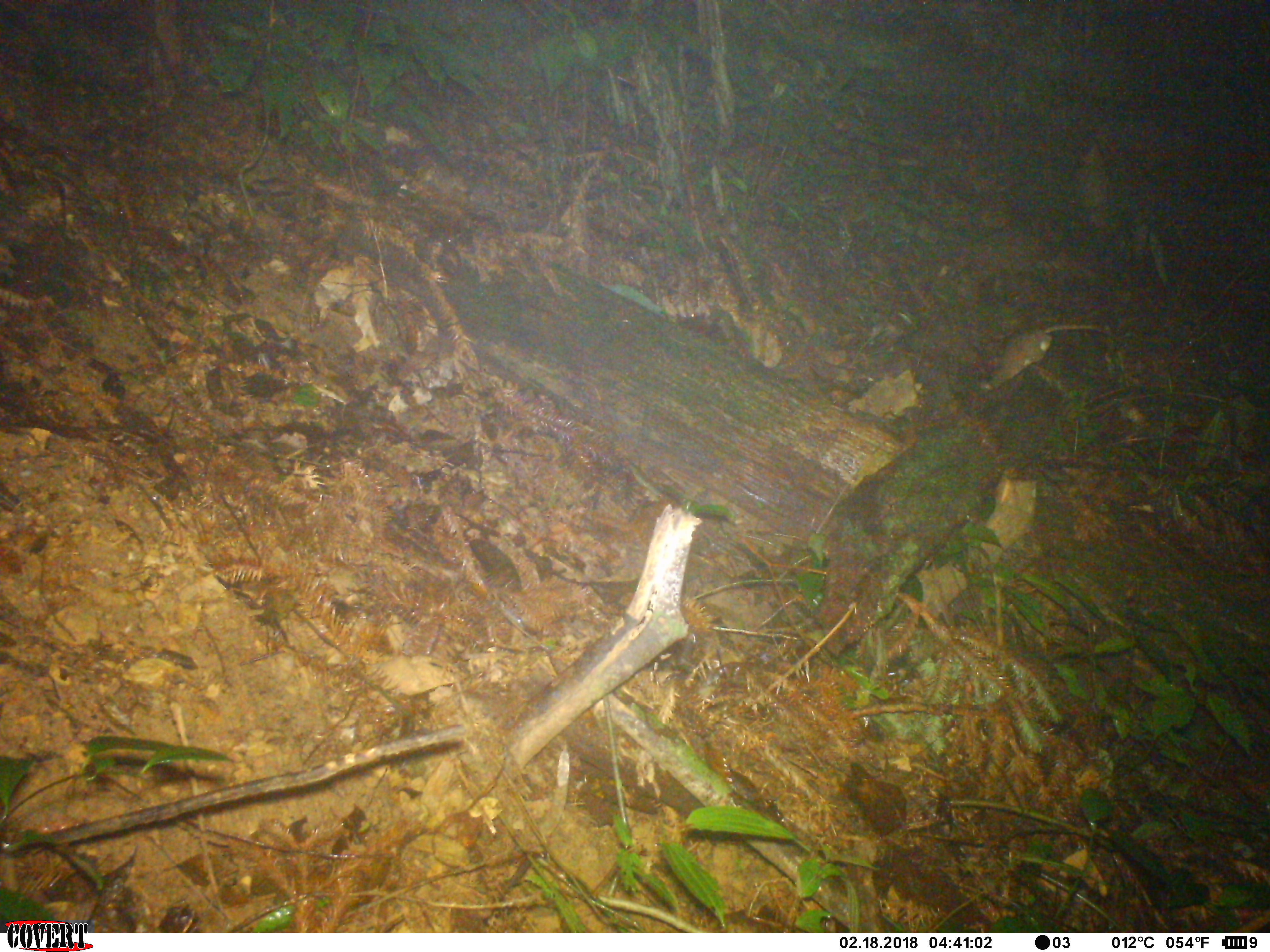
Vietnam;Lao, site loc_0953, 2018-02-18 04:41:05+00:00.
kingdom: Animalia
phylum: Chordata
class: Mammalia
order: Rodentia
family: Muridae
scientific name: Muridae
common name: old-world mice and rats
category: unidentified murid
Unidentified murid (old-world mice and rats) (Muridae). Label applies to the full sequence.